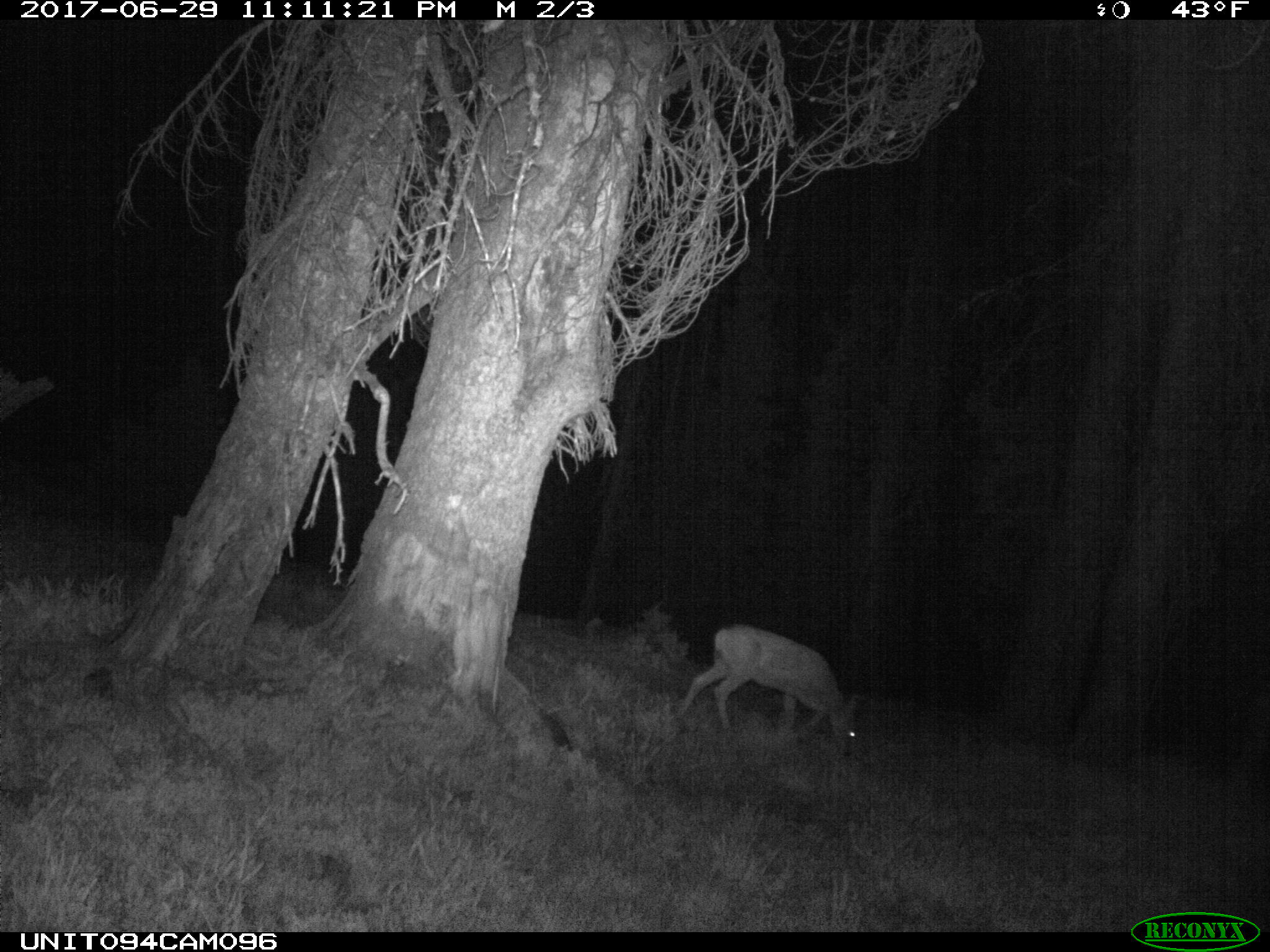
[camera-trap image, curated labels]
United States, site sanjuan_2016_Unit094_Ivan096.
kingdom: Animalia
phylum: Chordata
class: Mammalia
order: Artiodactyla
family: Cervidae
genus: Odocoileus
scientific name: Odocoileus hemionus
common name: mule deer